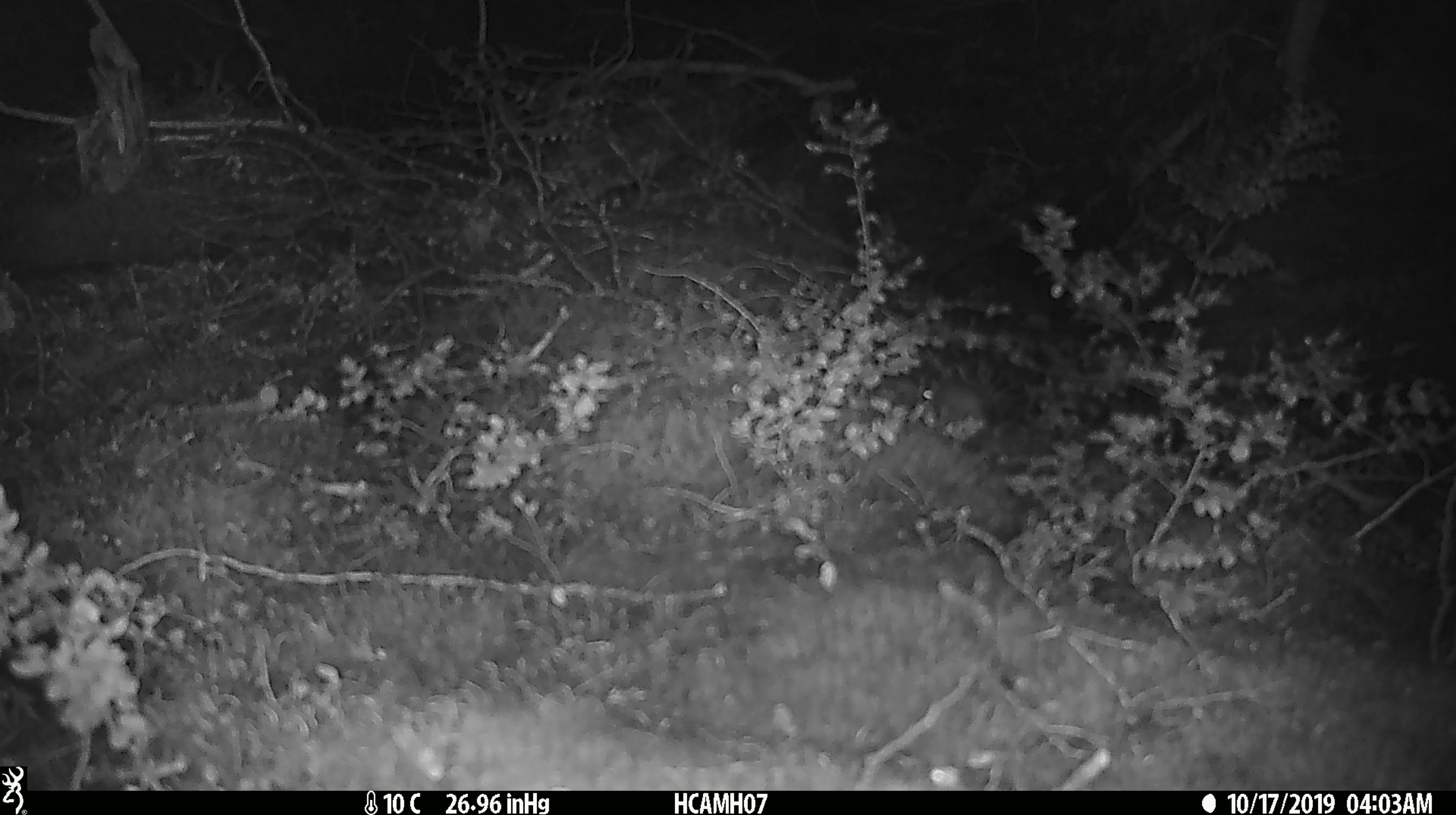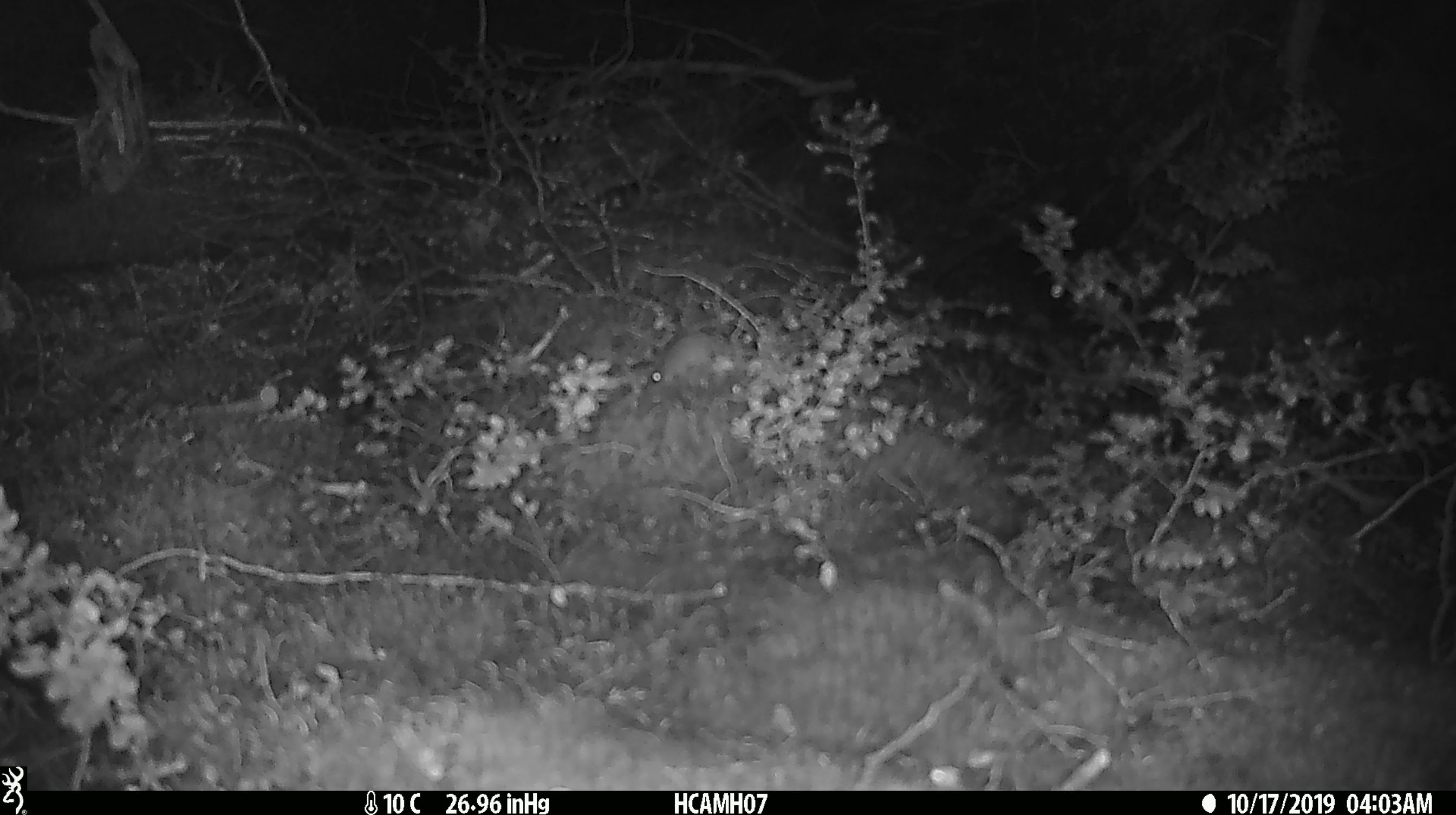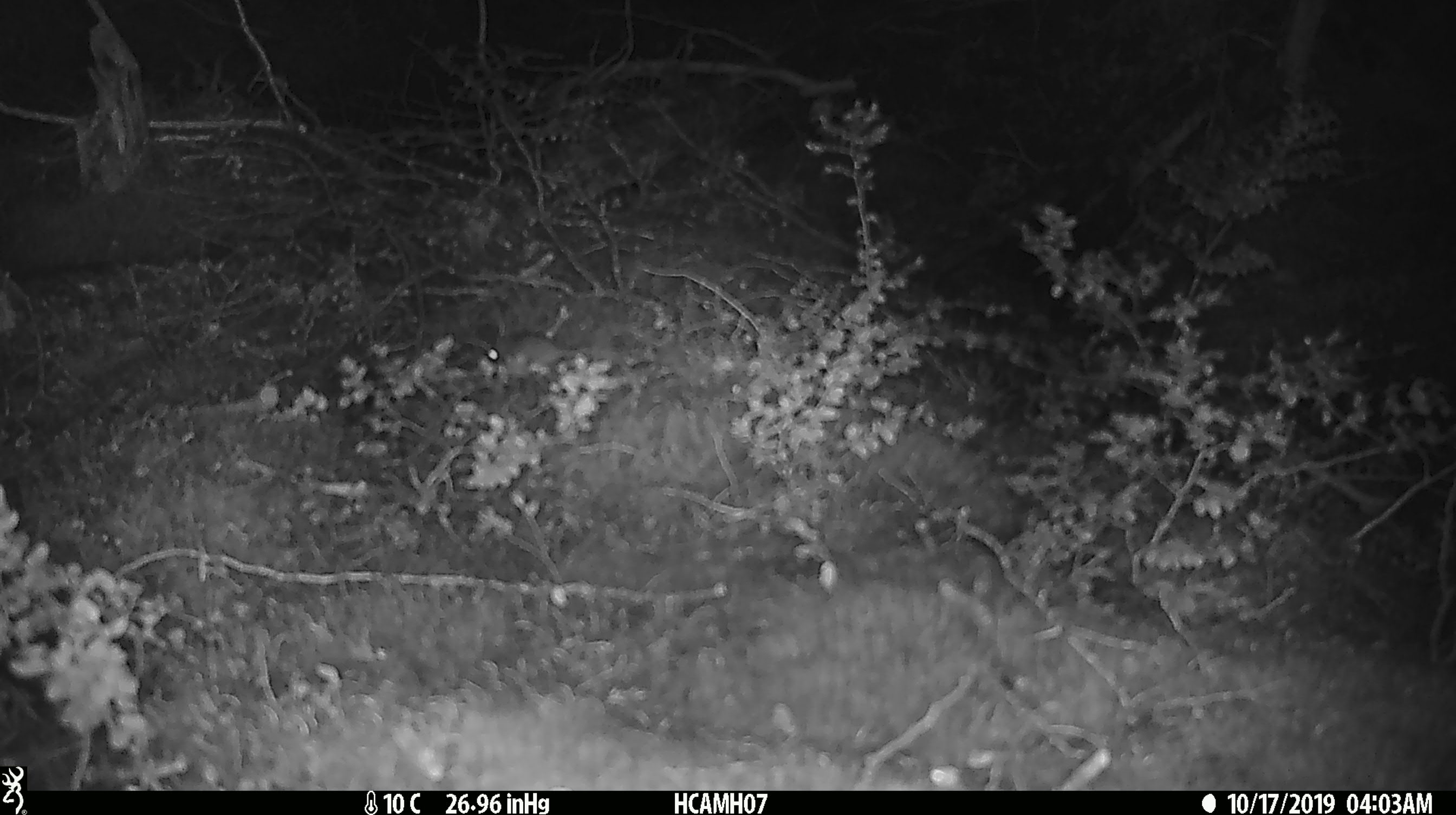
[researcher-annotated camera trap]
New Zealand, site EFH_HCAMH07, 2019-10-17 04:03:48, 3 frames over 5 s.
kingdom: Animalia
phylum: Chordata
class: Mammalia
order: Rodentia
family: Muridae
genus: Mus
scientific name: Mus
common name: mouse